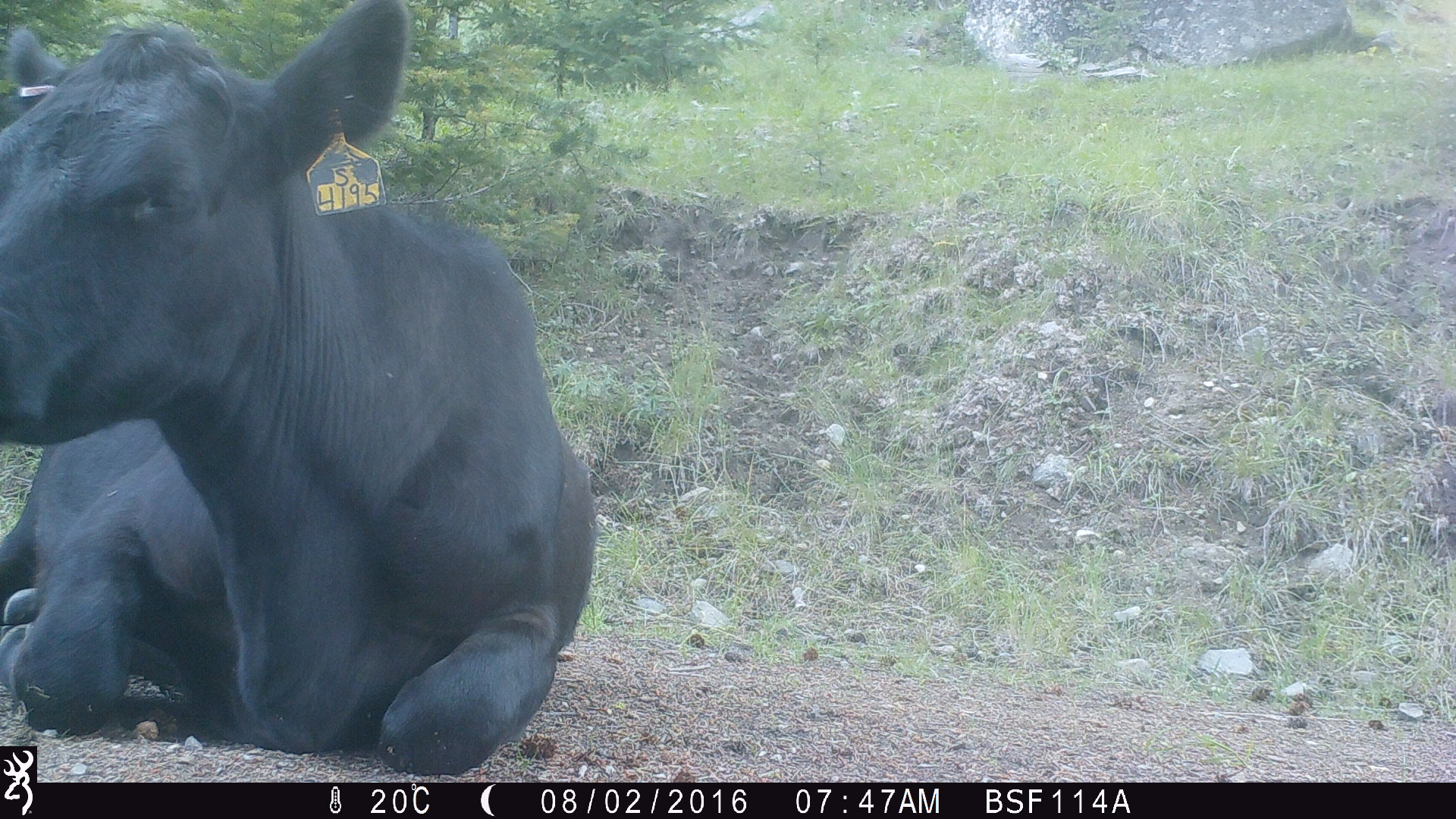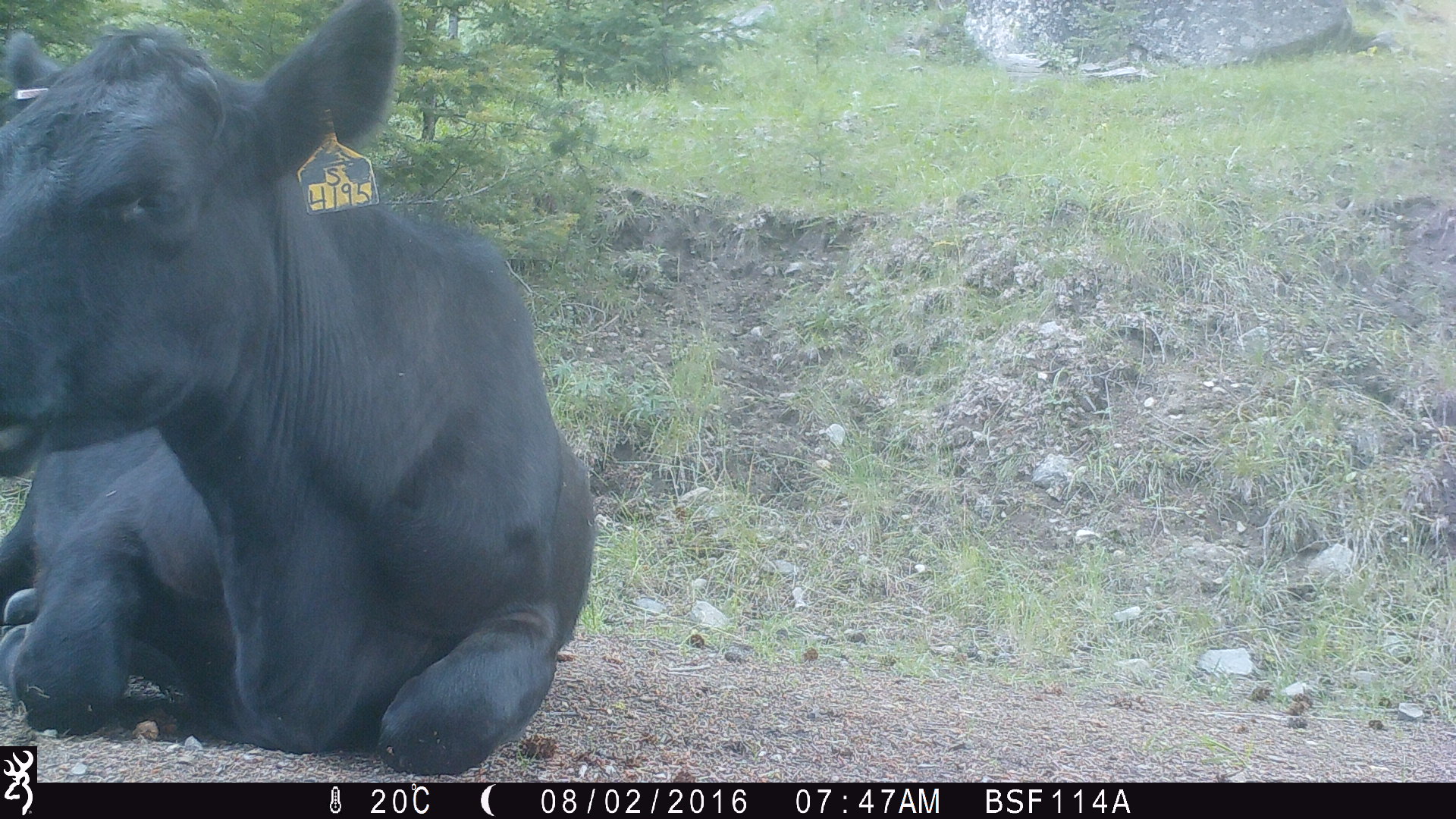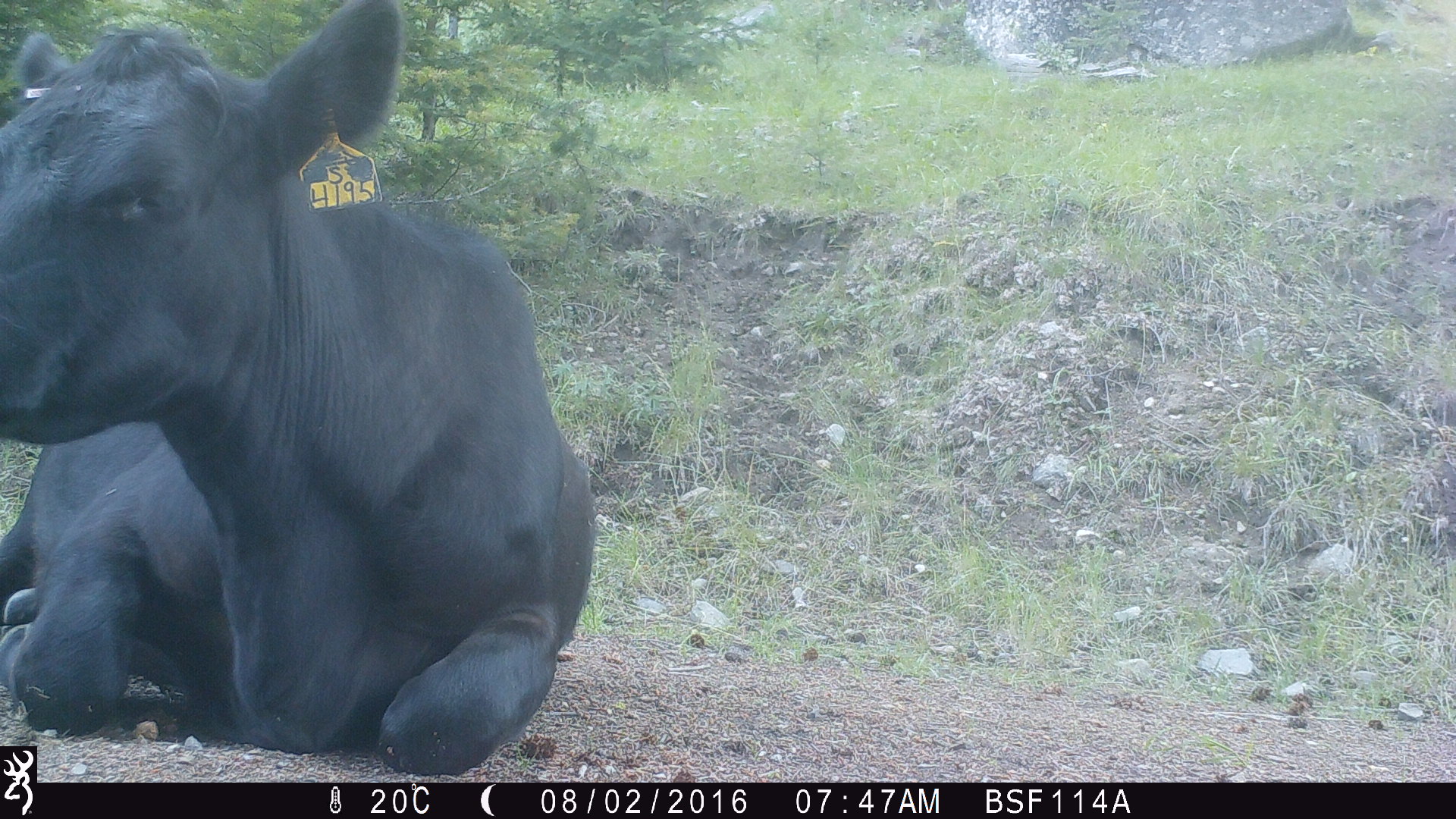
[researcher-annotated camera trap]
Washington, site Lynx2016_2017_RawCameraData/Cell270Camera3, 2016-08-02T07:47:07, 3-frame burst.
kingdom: Animalia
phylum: Chordata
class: Mammalia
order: Artiodactyla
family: Bovidae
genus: Bos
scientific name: Bos taurus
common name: domestic cattle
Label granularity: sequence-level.